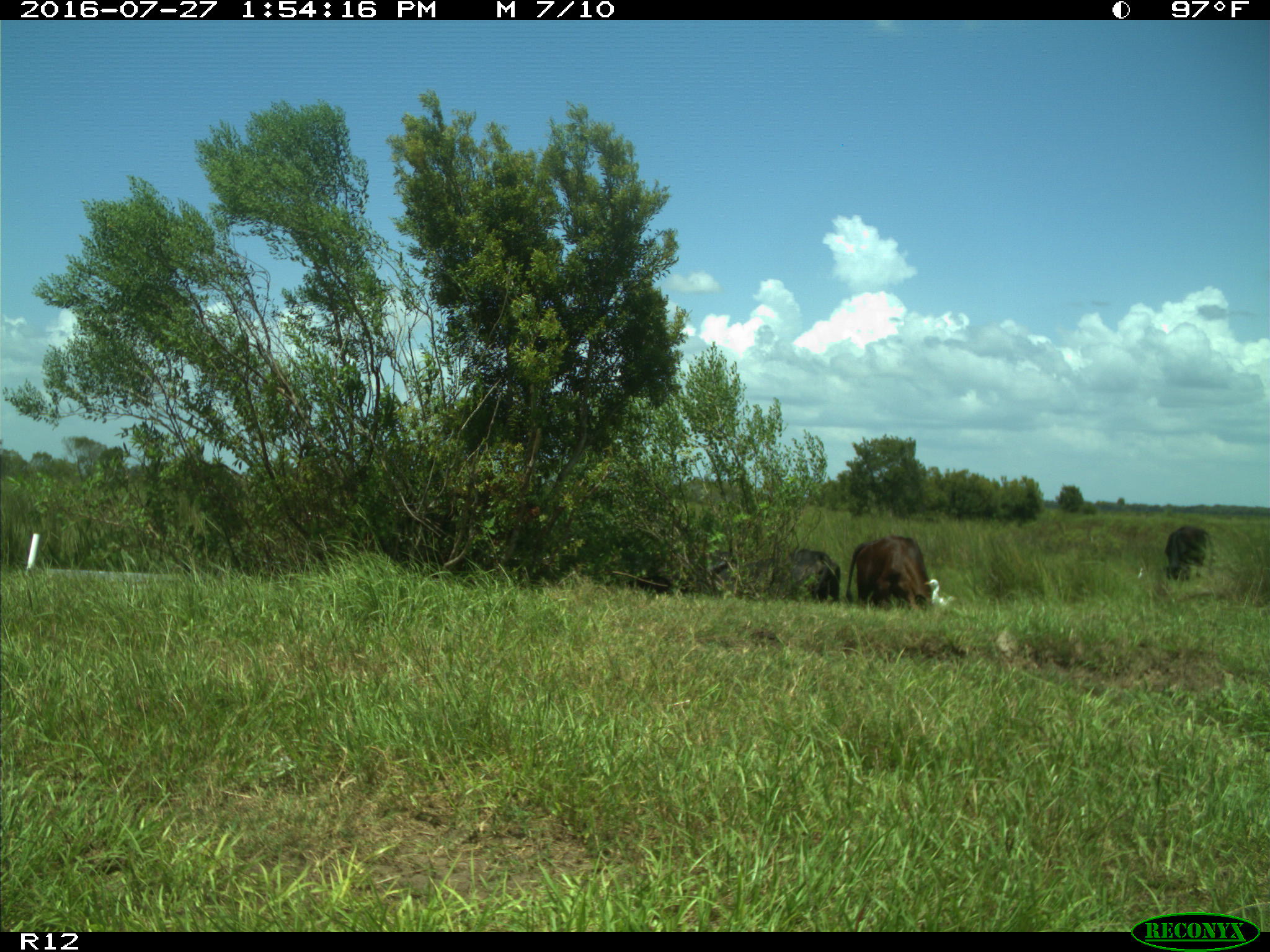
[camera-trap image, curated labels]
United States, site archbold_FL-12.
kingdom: Animalia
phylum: Chordata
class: Mammalia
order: Artiodactyla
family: Bovidae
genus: Bos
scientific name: Bos taurus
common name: domestic cow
Bos taurus (domestic cow).